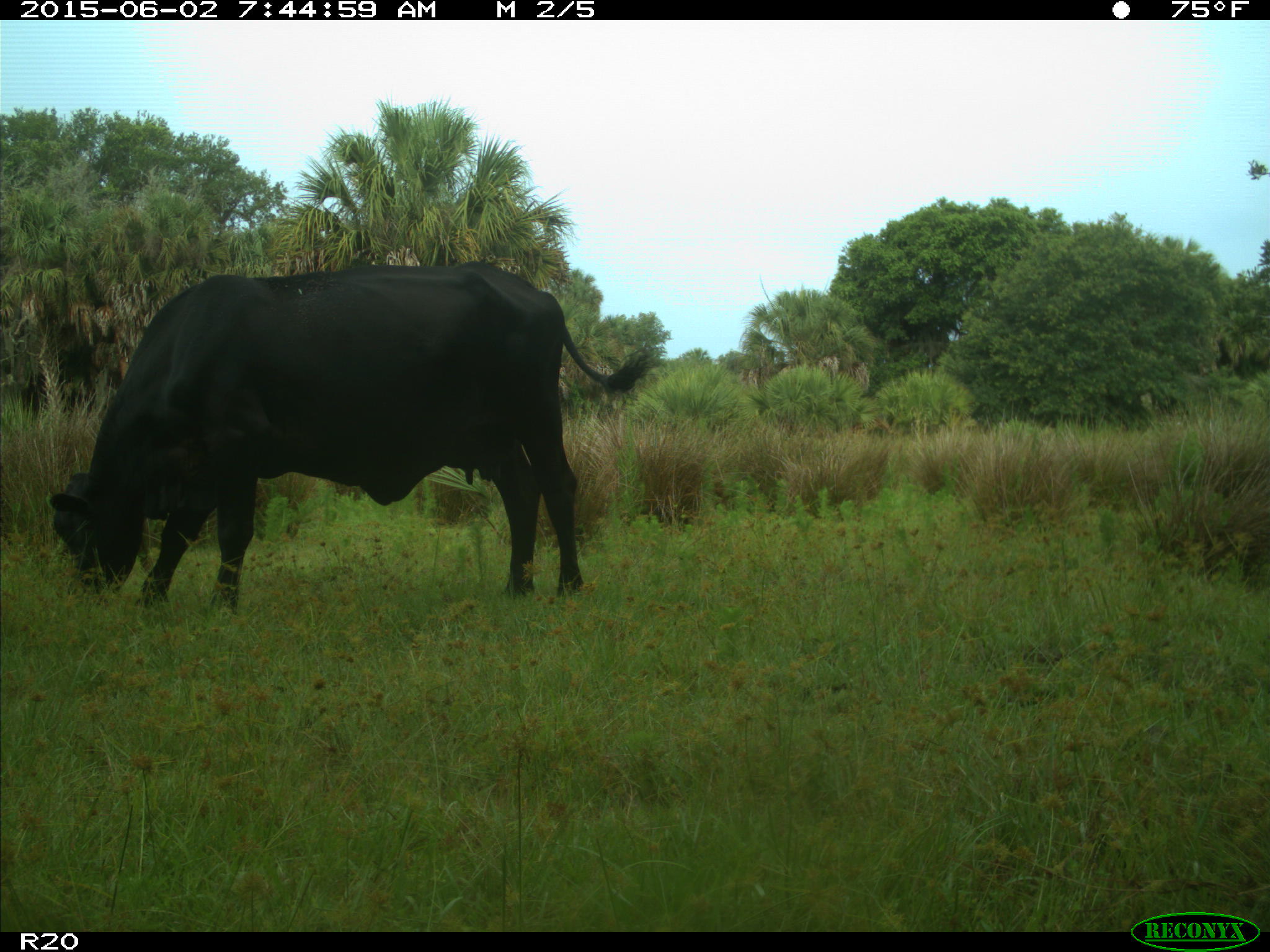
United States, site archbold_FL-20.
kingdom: Animalia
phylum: Chordata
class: Mammalia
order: Artiodactyla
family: Bovidae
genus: Bos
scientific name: Bos taurus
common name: domestic cow